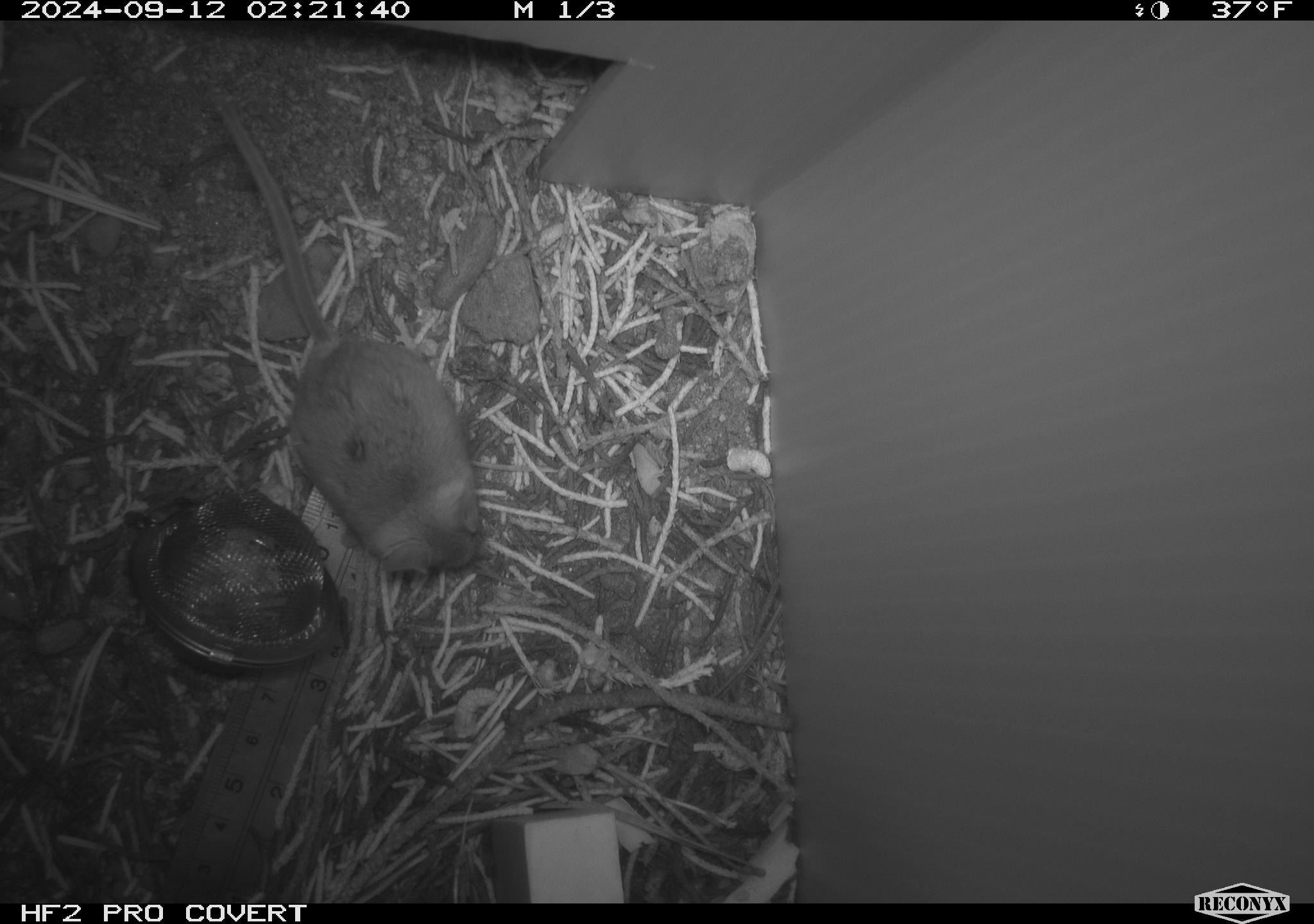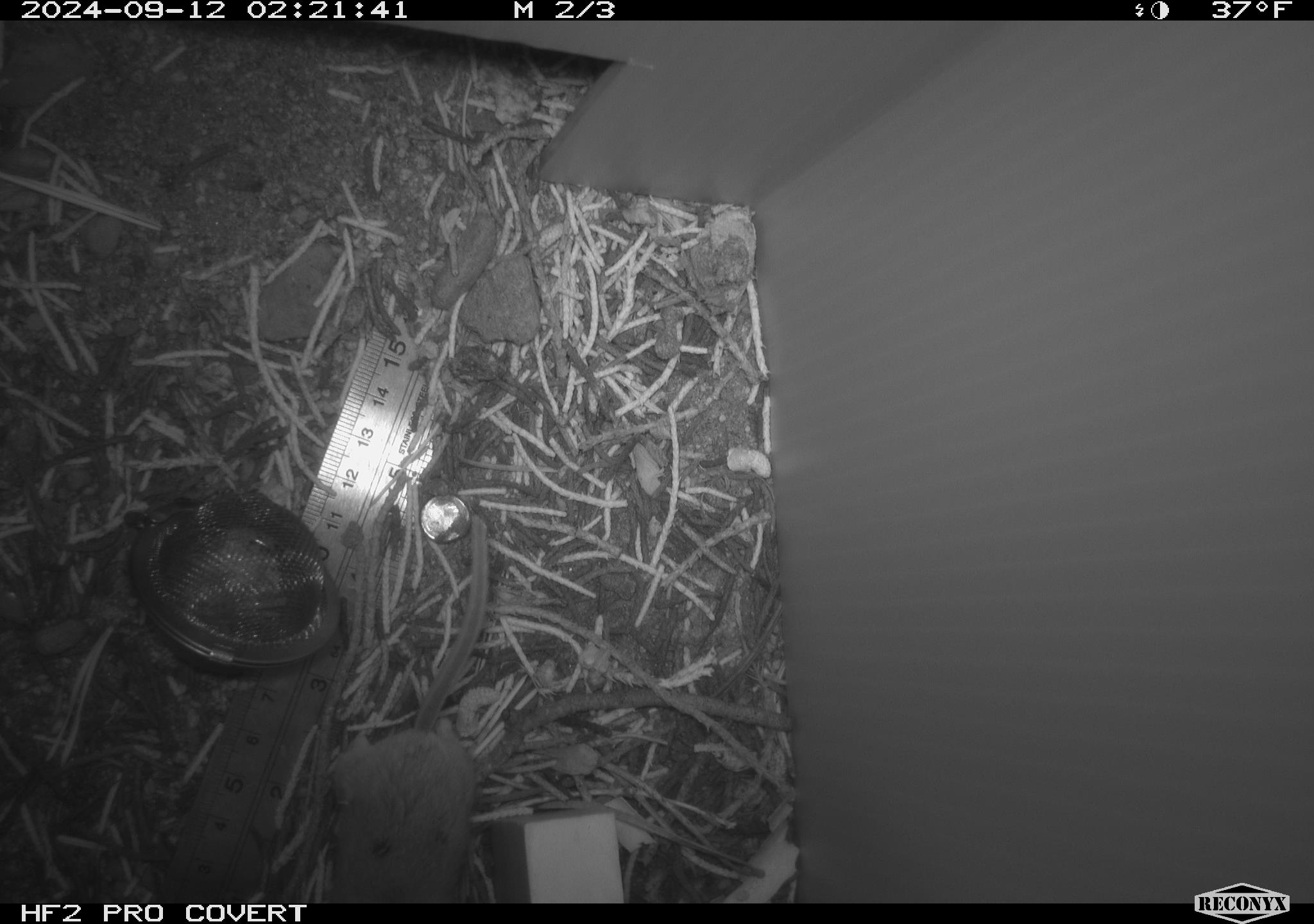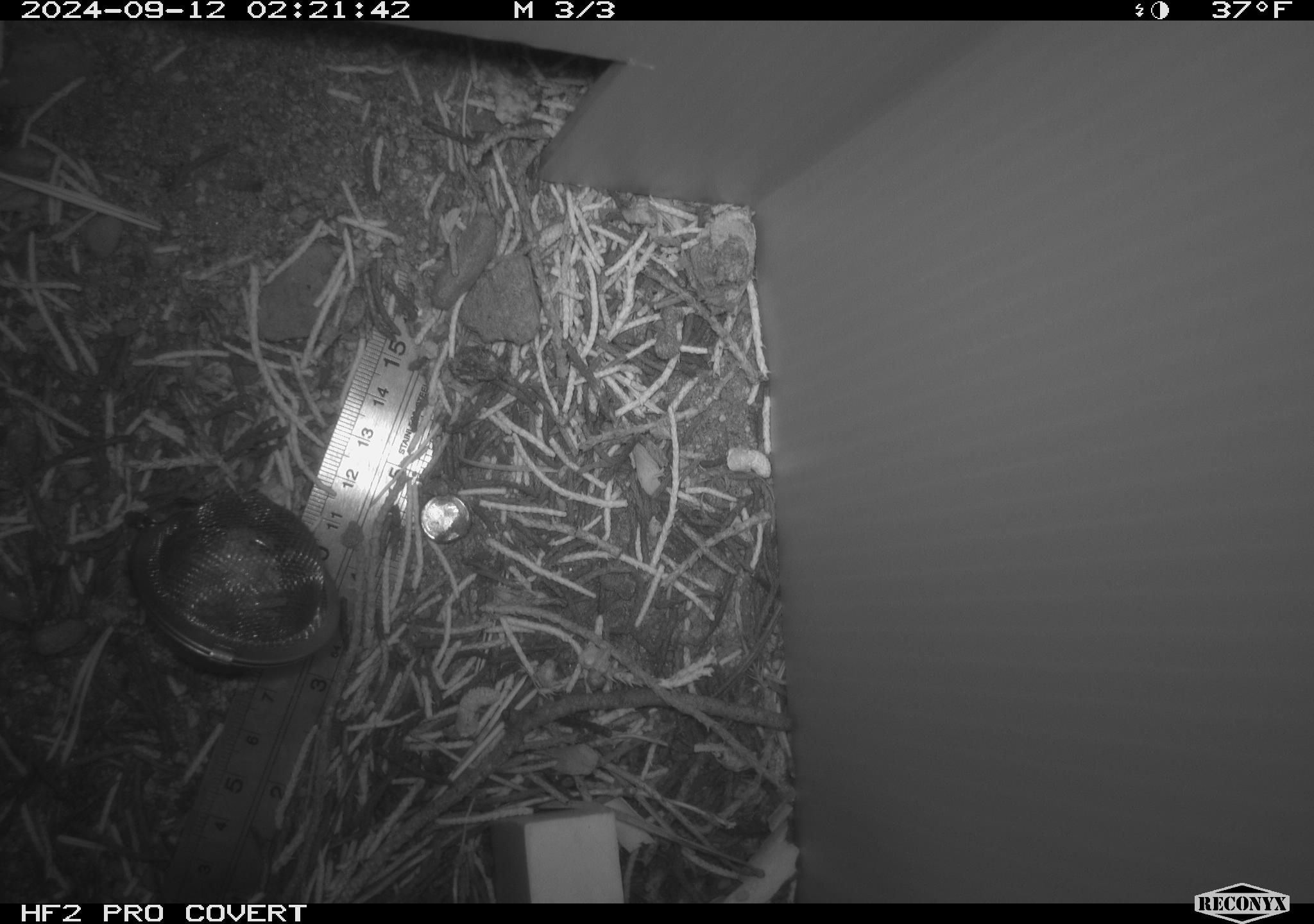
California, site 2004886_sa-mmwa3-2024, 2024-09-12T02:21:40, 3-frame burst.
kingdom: Animalia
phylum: Chordata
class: Mammalia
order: Rodentia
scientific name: Rodentia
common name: mouse species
Mouse species (Rodentia).